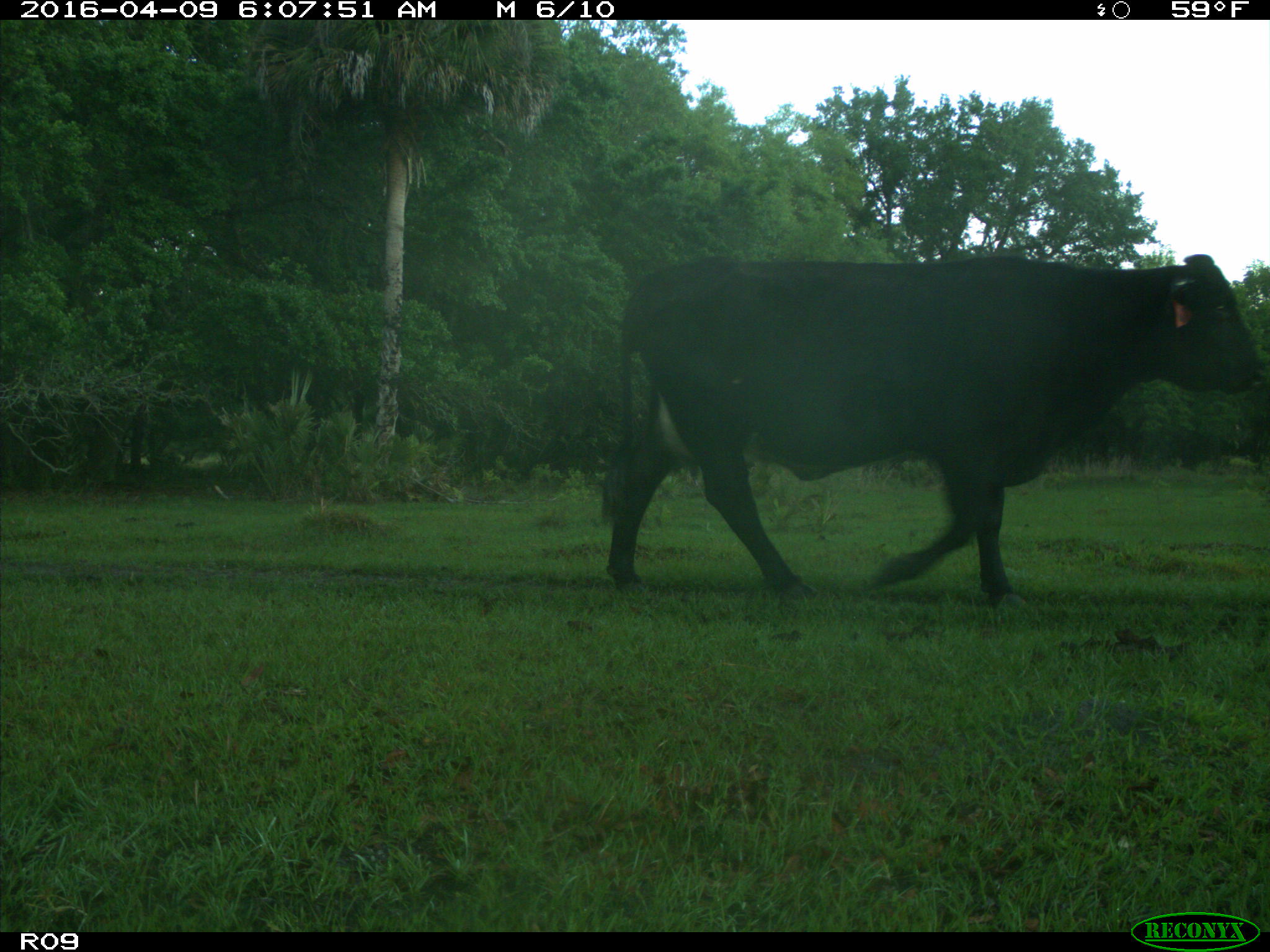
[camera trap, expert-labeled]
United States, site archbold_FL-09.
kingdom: Animalia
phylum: Chordata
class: Mammalia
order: Artiodactyla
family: Bovidae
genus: Bos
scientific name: Bos taurus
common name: domestic cow